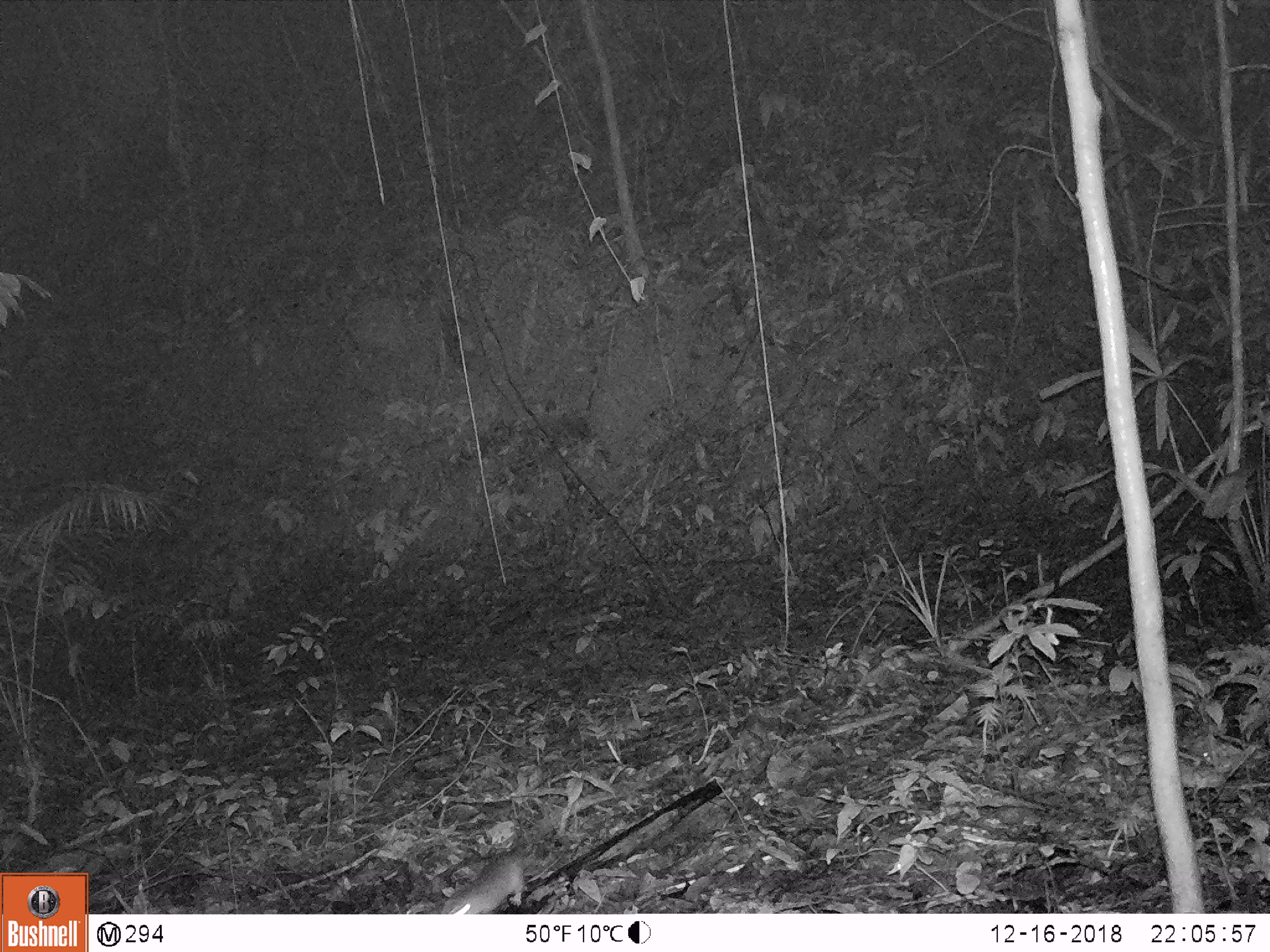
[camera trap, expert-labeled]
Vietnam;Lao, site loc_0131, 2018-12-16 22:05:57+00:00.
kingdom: Animalia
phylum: Chordata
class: Mammalia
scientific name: Mammalia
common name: mammal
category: unidentified small mammal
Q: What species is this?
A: Unidentified small mammal (mammal) (Mammalia).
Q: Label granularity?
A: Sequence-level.